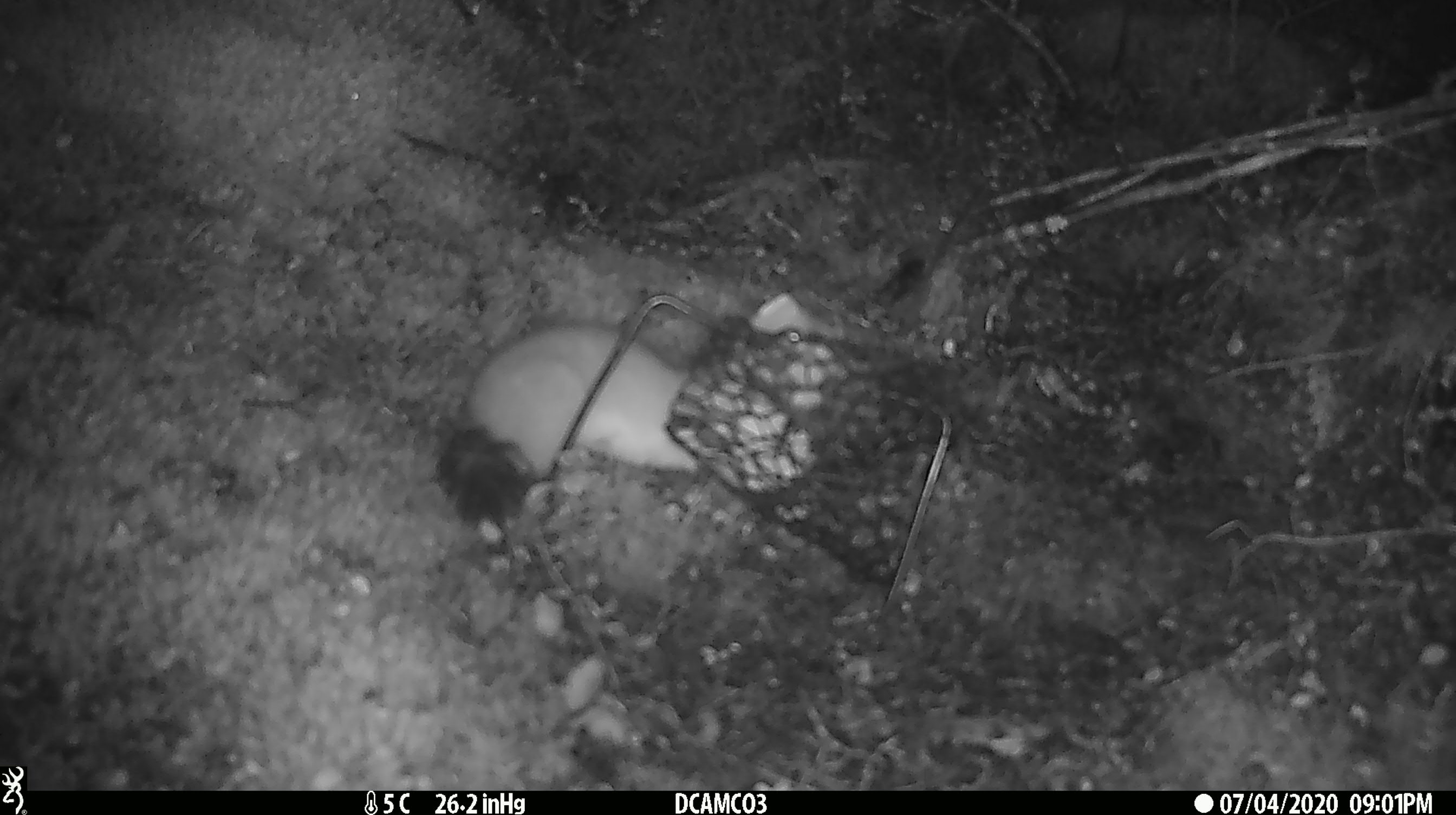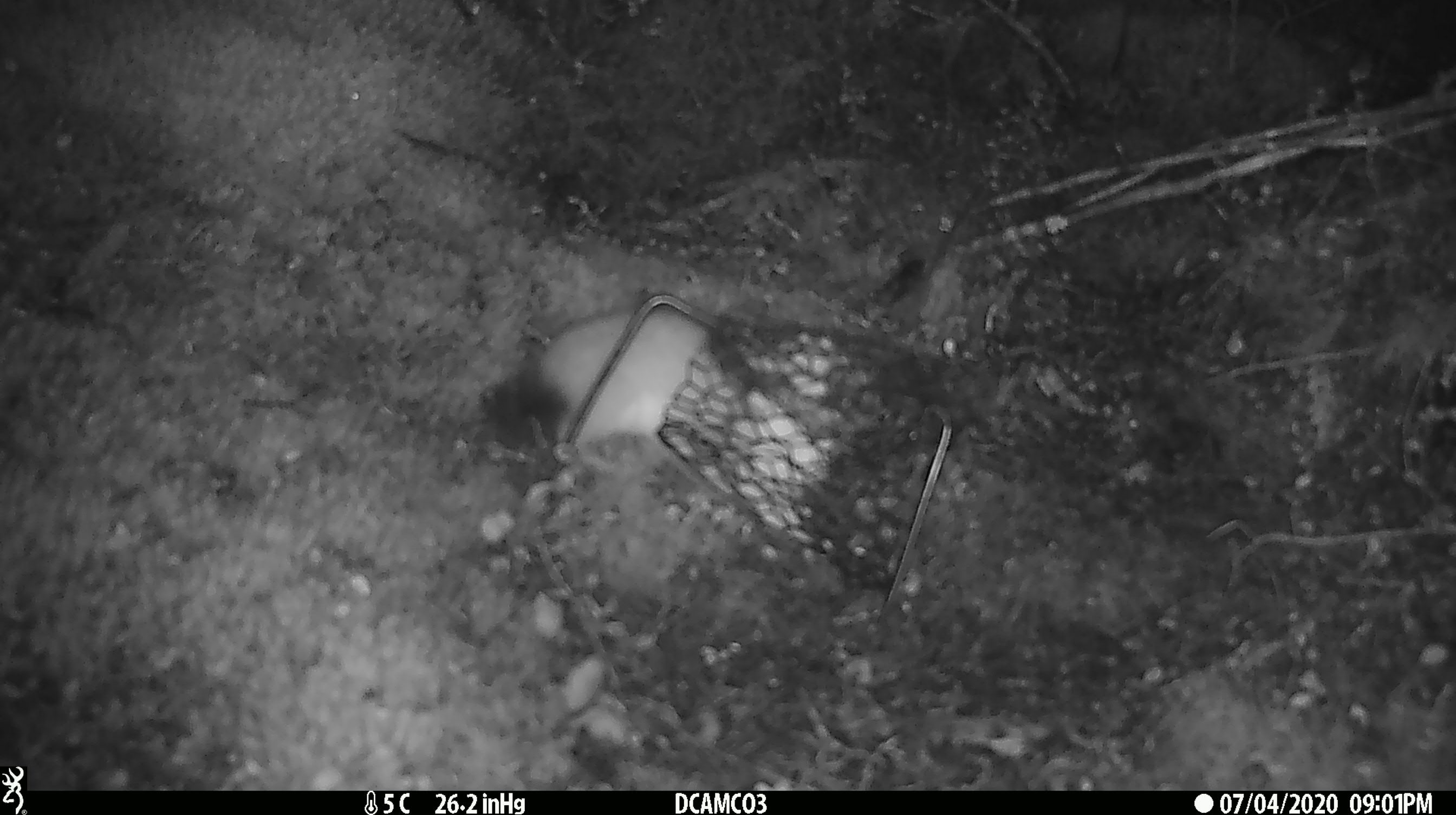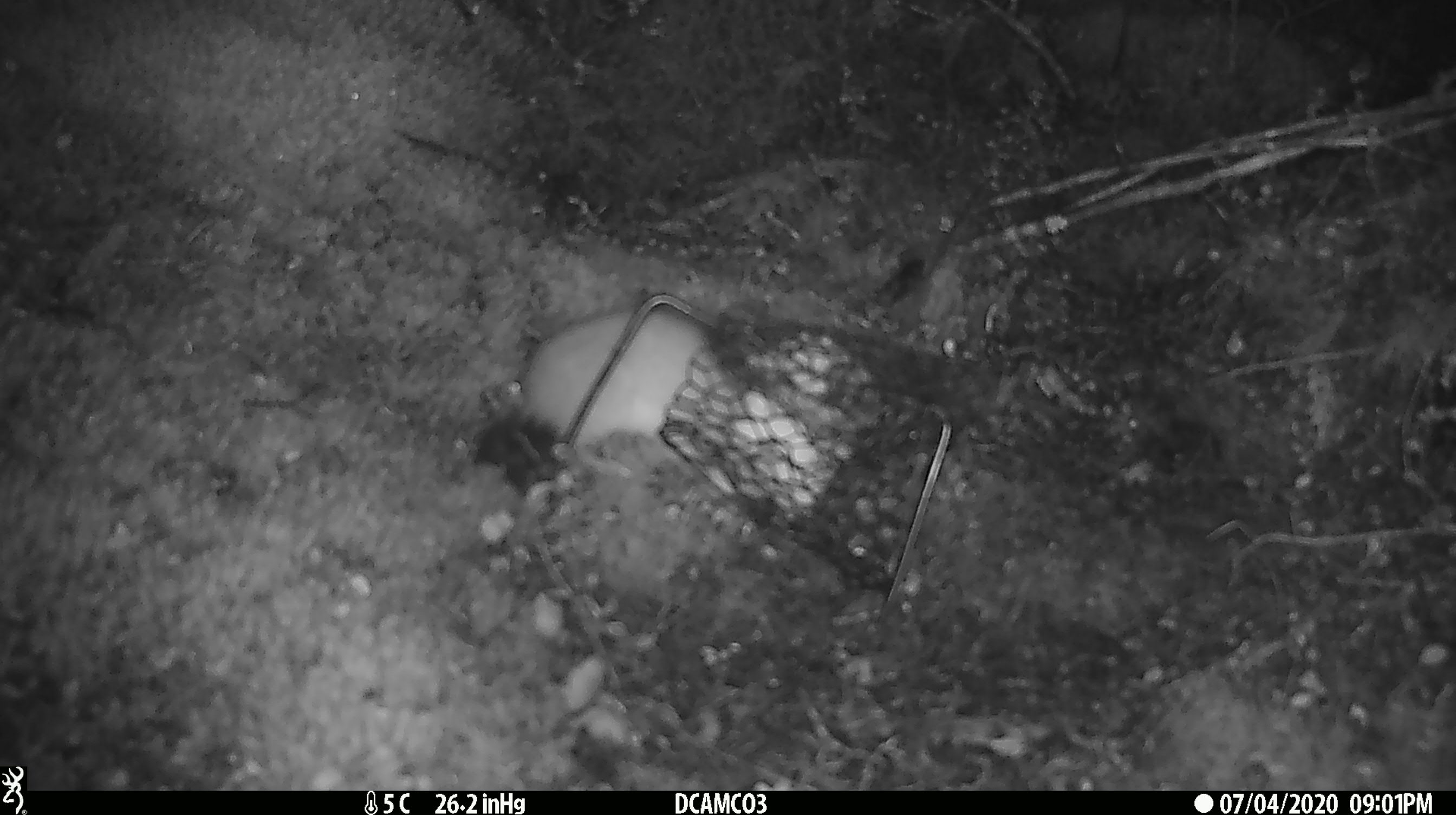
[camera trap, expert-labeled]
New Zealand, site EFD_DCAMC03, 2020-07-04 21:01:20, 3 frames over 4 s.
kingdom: Animalia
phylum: Chordata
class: Mammalia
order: Carnivora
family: Mustelidae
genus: Mustela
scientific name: Mustela erminea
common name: stoat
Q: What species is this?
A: Stoat (Mustela erminea).